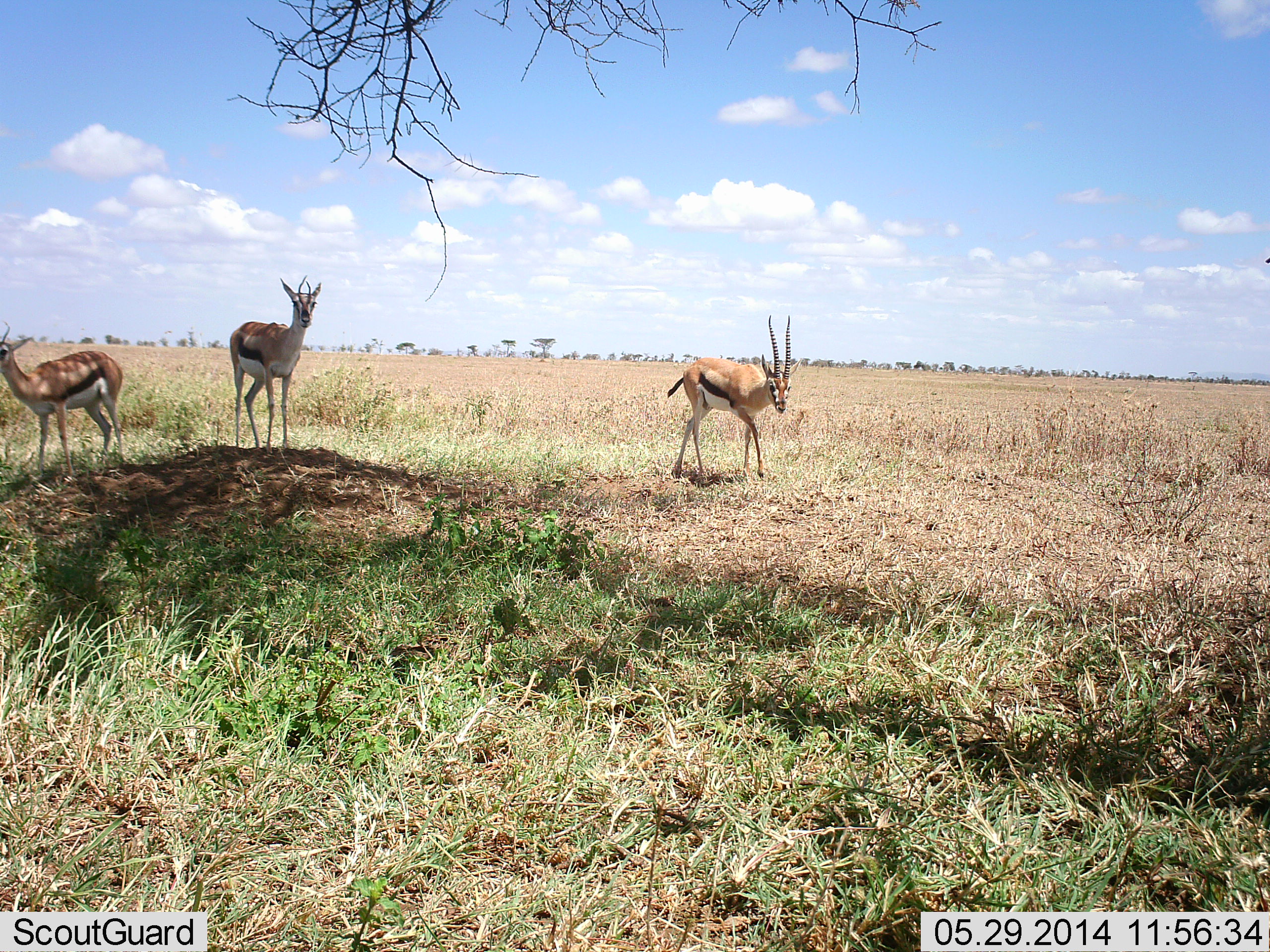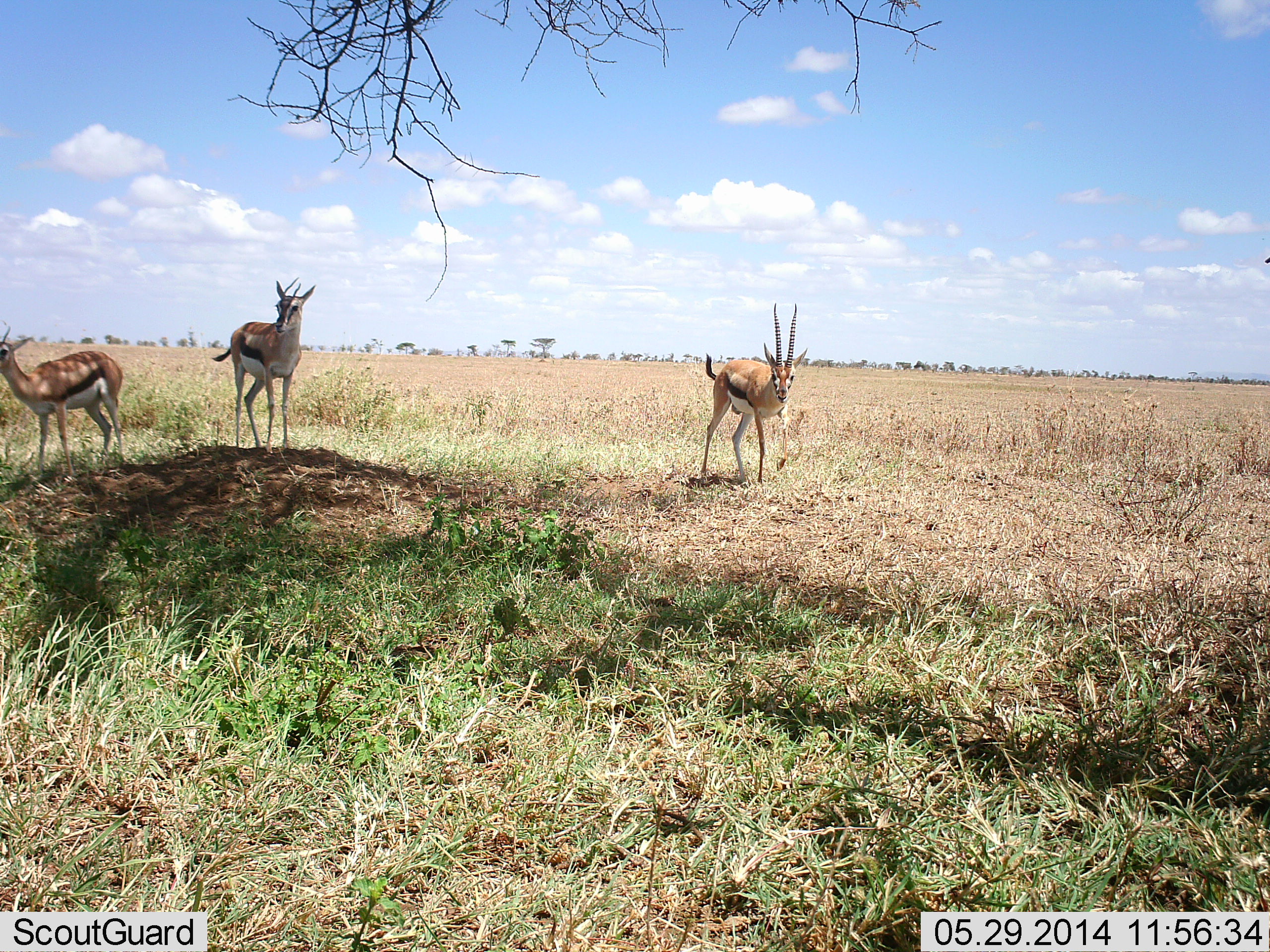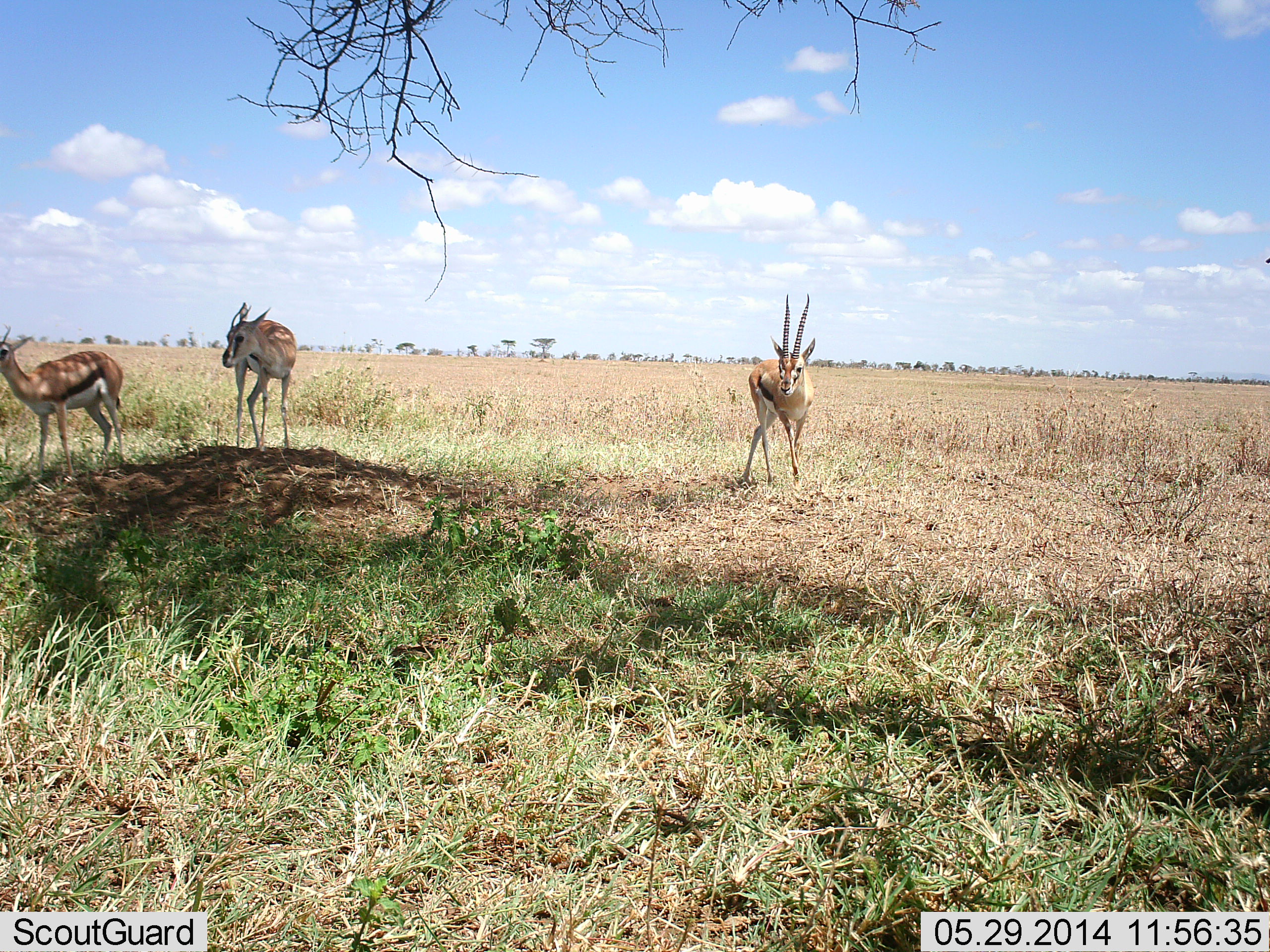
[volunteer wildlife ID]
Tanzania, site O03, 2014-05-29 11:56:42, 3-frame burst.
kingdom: Animalia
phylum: Chordata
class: Mammalia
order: Artiodactyla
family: Bovidae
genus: Eudorcas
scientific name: Eudorcas thomsonii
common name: thomson's gazelle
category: gazellethomsons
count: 3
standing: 100%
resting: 0%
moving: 55%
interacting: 0%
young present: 0%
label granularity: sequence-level